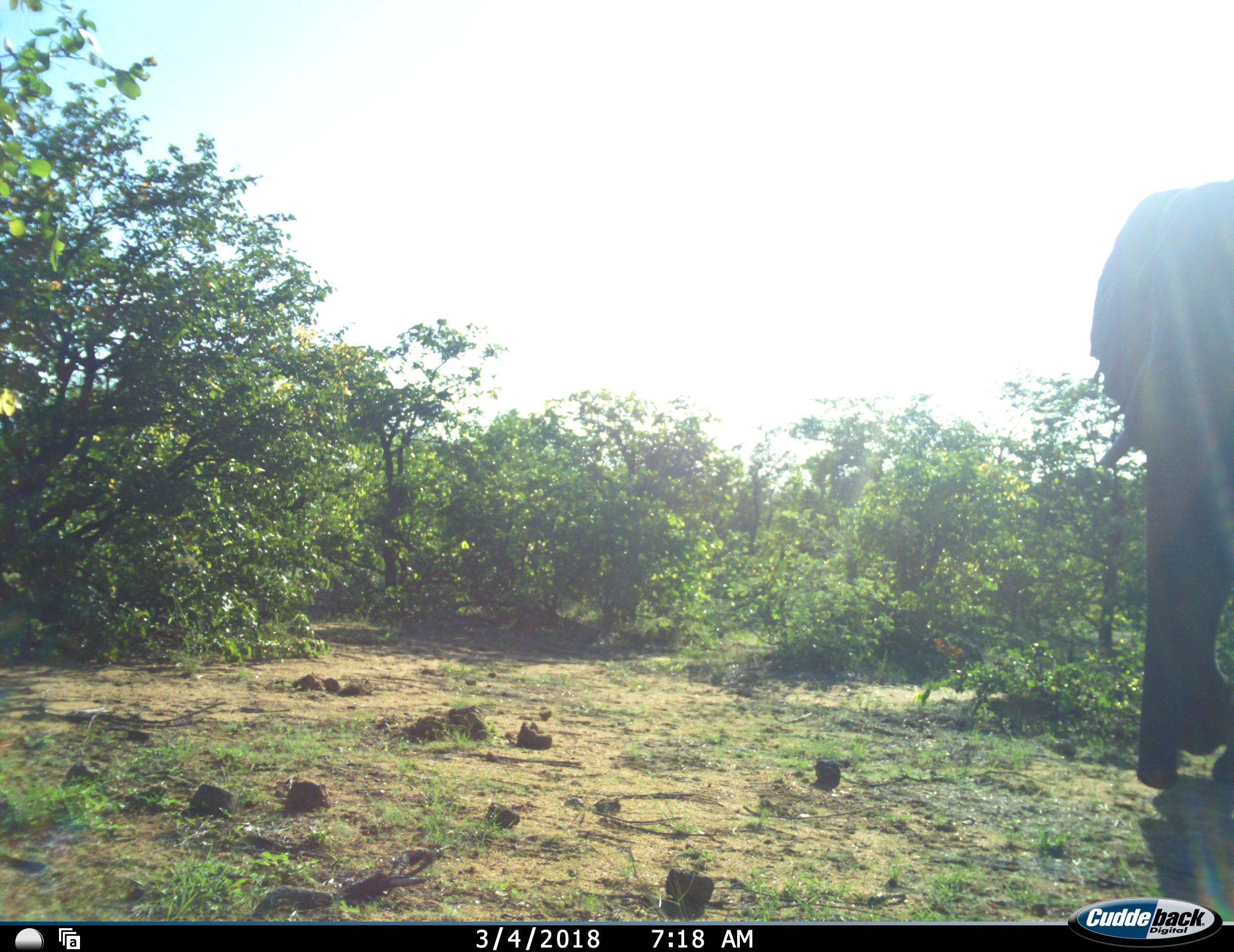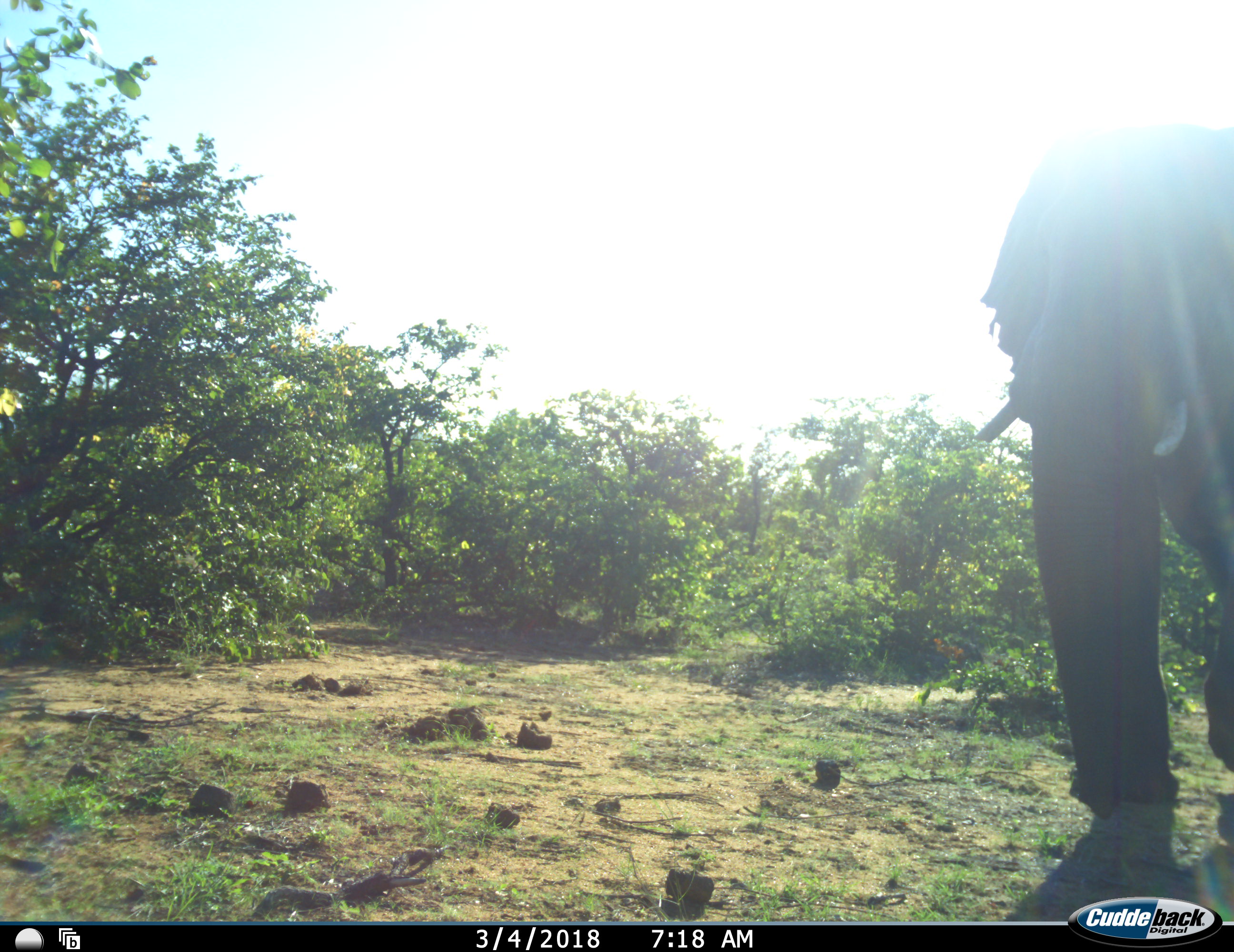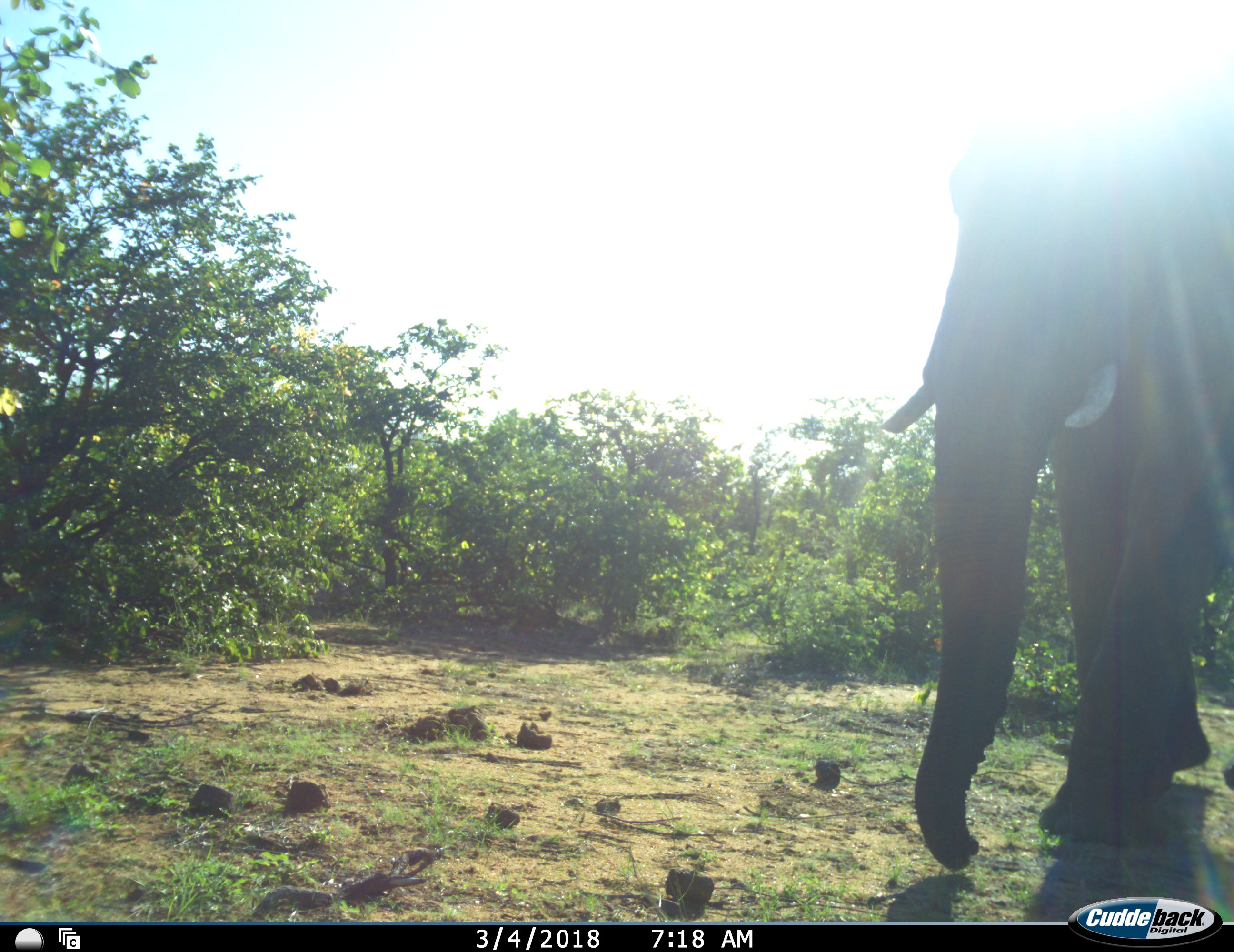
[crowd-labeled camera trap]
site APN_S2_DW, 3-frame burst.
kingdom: Animalia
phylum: Chordata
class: Mammalia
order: Proboscidea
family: Elephantidae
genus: Loxodonta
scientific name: Loxodonta africana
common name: african bush elephant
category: elephant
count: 1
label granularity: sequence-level